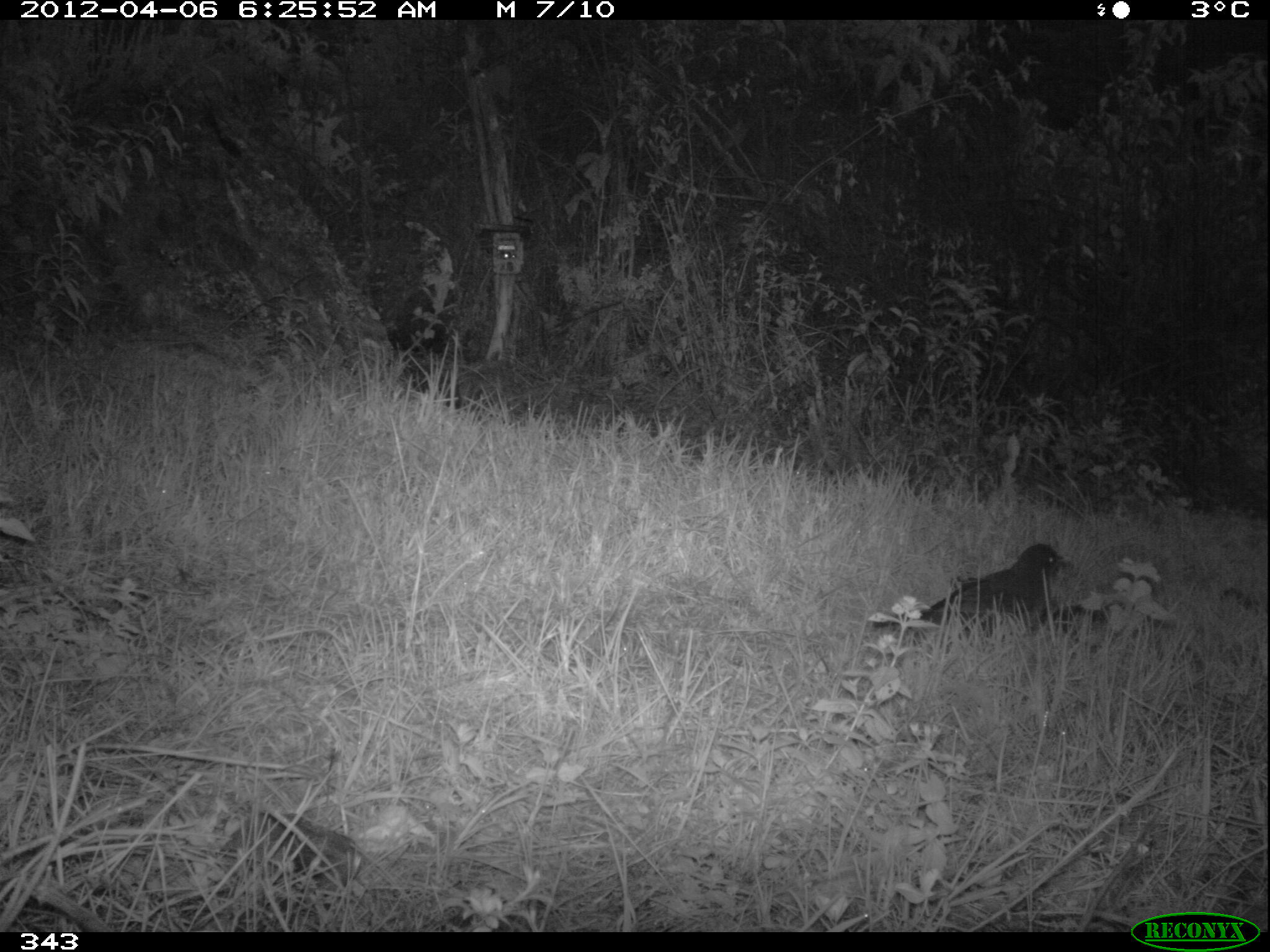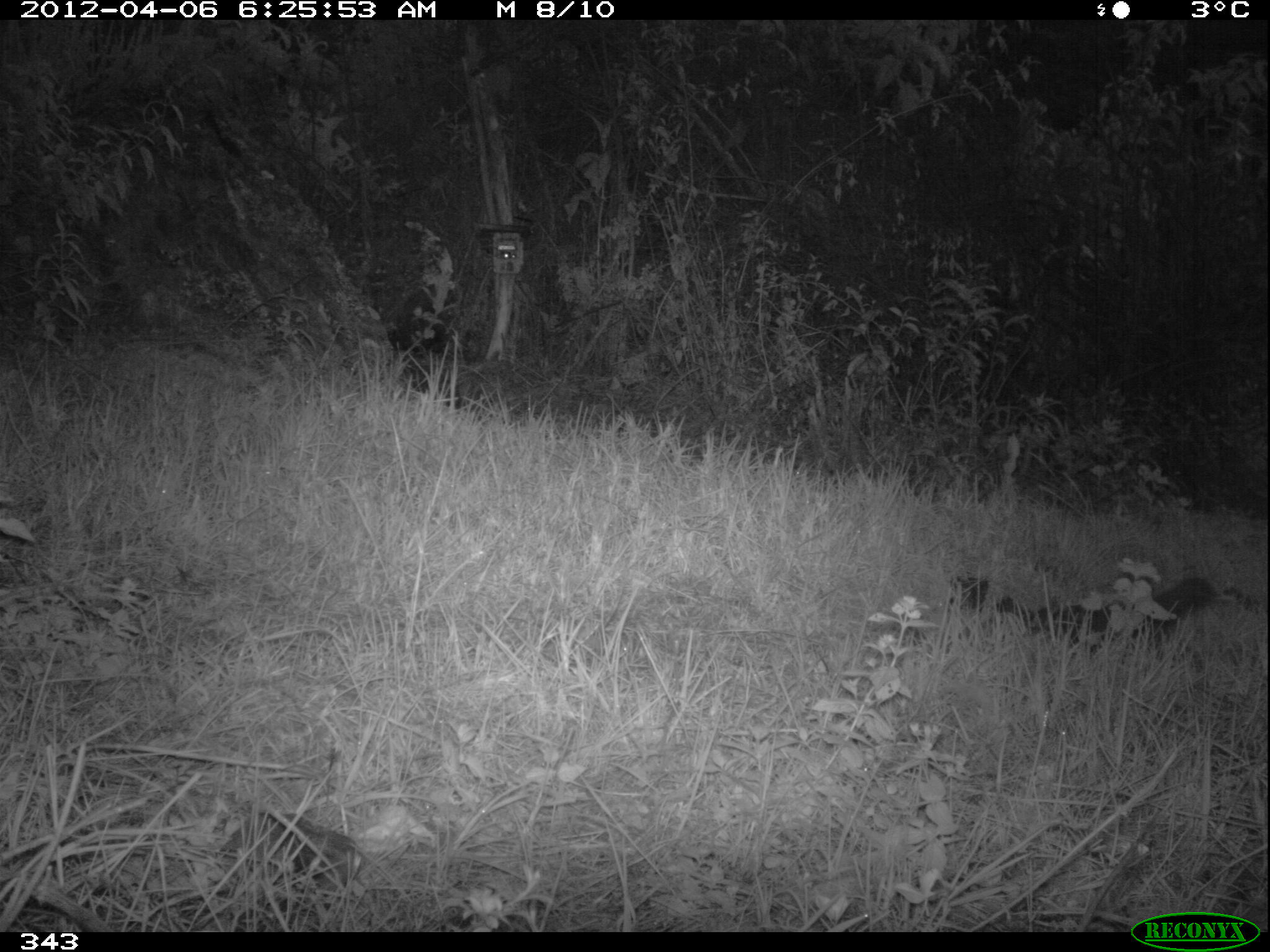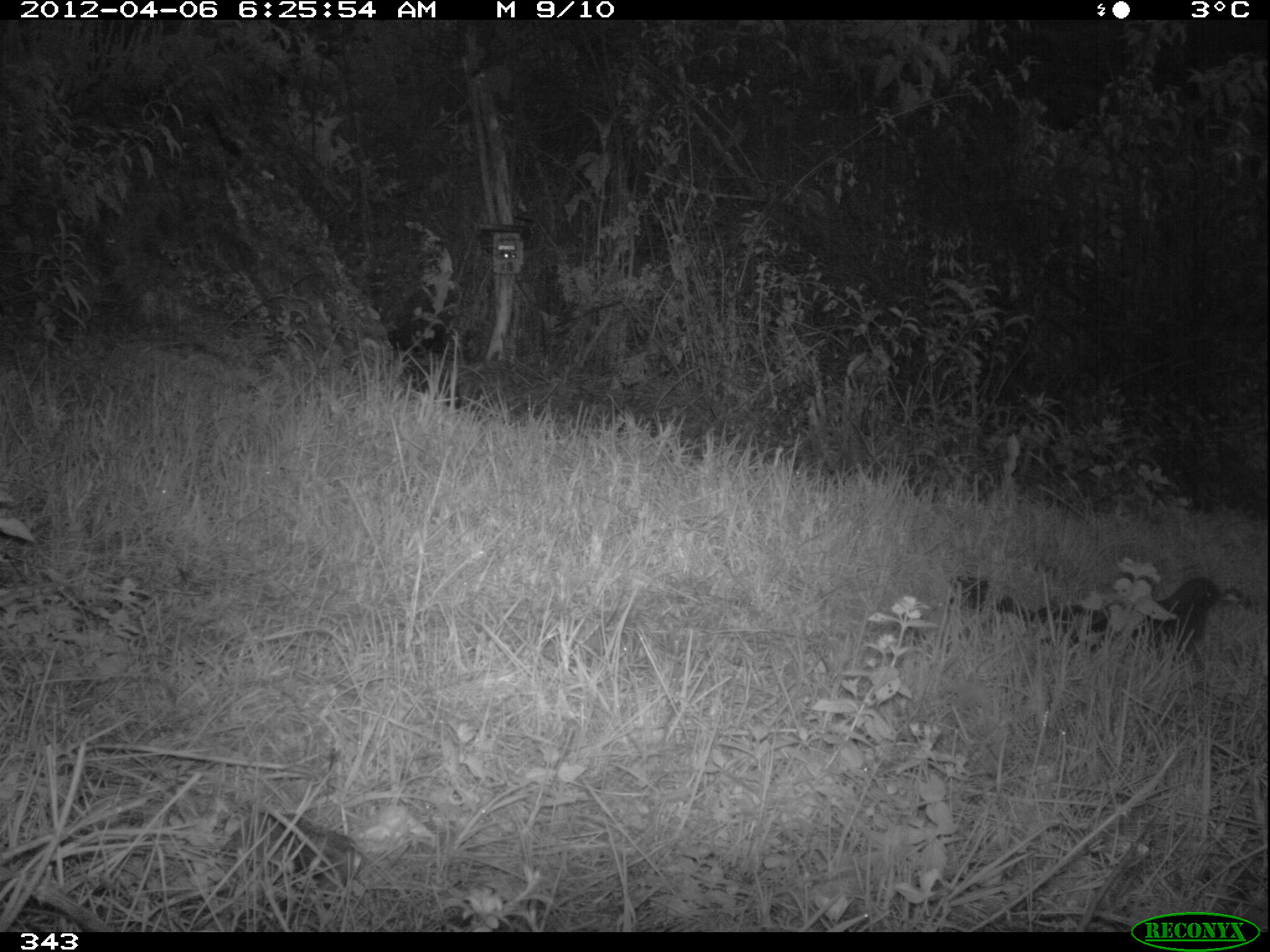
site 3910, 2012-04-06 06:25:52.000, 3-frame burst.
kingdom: Animalia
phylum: Chordata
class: Aves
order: Passeriformes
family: Turdidae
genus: Turdus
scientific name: Turdus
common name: true thrushes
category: turdus sp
Turdus sp (true thrushes) (Turdus).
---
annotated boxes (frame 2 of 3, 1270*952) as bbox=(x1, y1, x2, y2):
turdus sp: bbox=(1070, 573, 1236, 645)